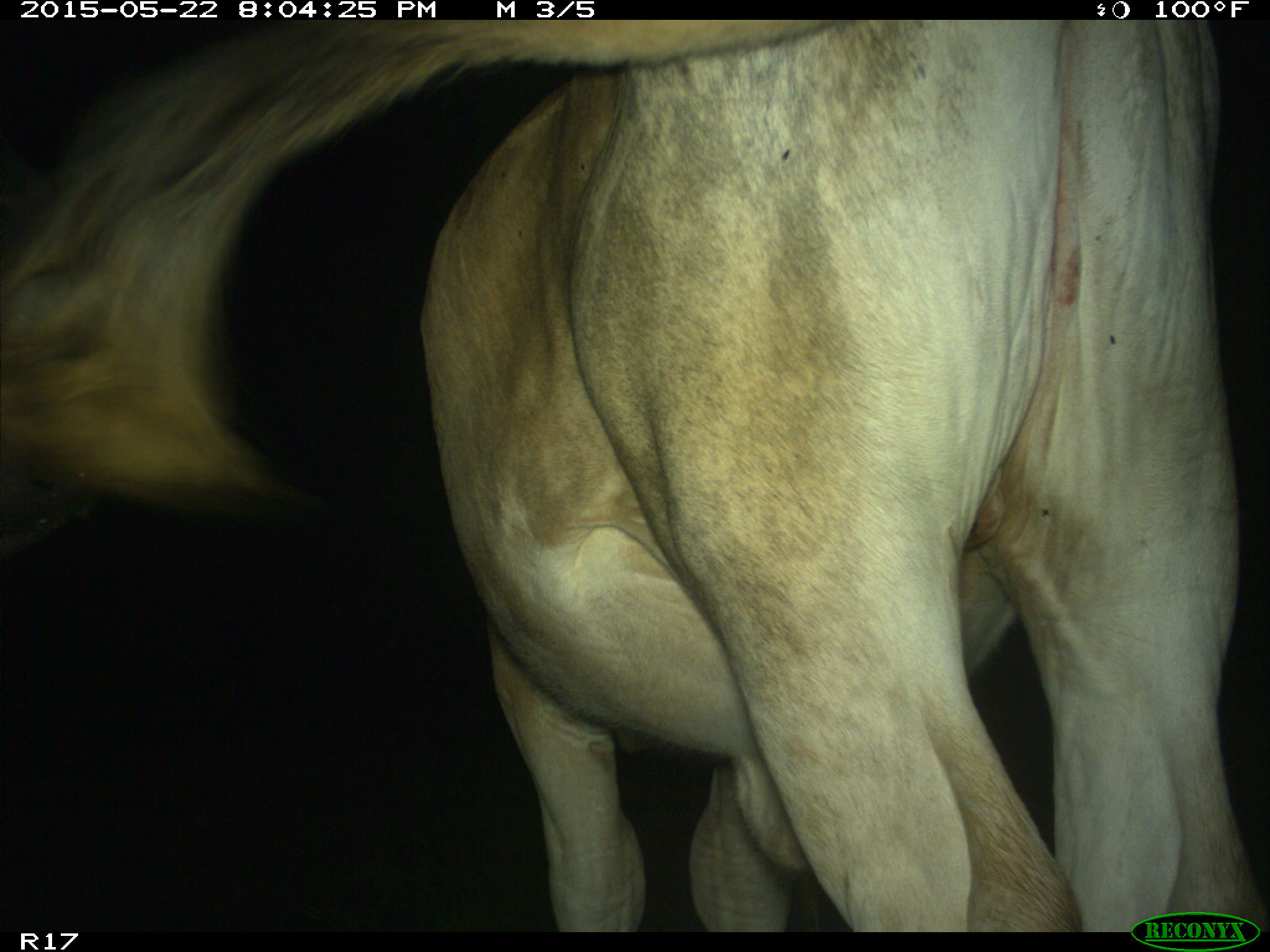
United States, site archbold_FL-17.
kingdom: Animalia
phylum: Chordata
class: Mammalia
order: Artiodactyla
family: Bovidae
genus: Bos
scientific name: Bos taurus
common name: domestic cow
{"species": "Bos taurus (domestic cow)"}